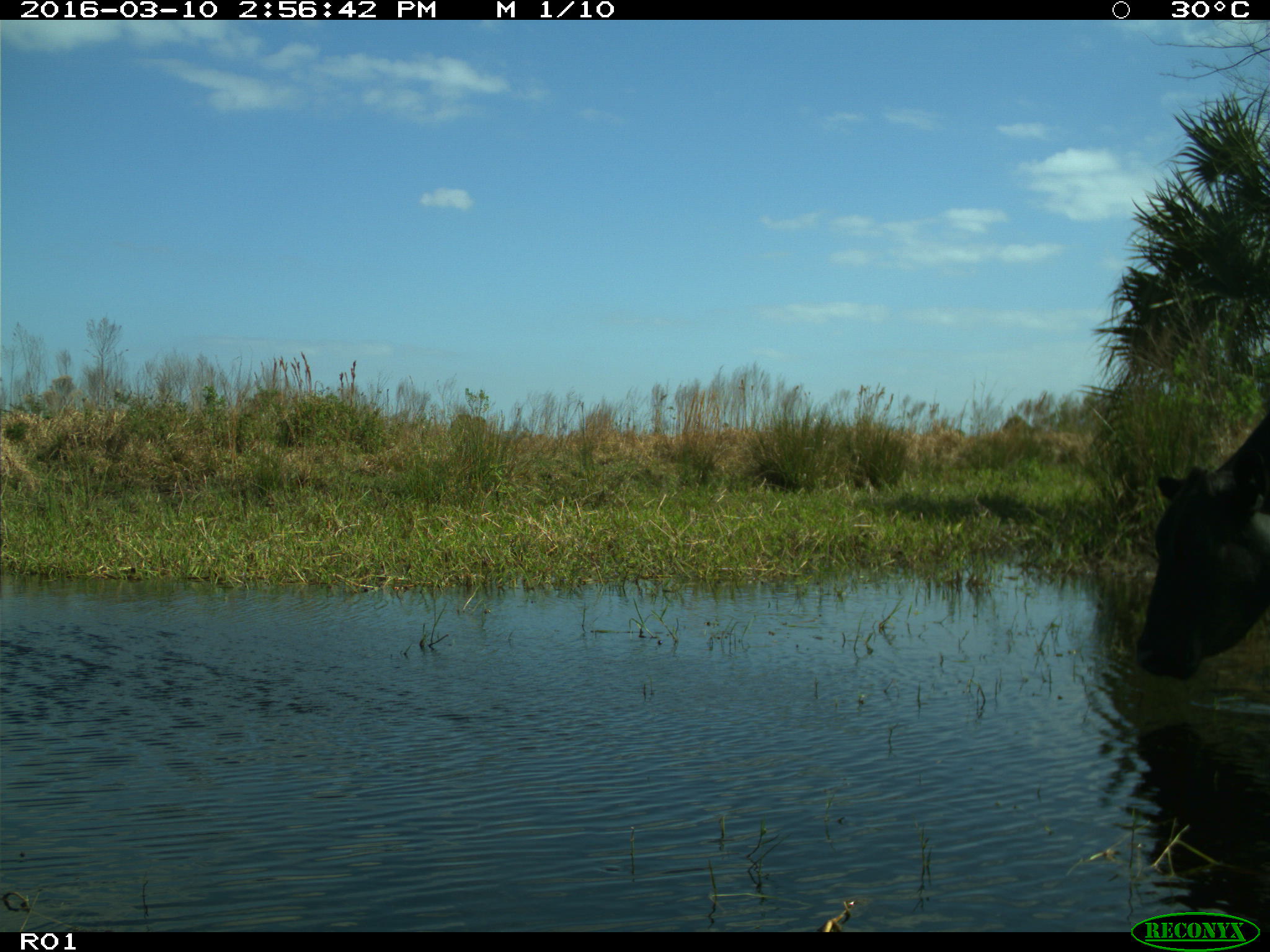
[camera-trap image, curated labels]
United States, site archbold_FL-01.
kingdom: Animalia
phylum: Chordata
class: Mammalia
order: Artiodactyla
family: Bovidae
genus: Bos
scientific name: Bos taurus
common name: domestic cow